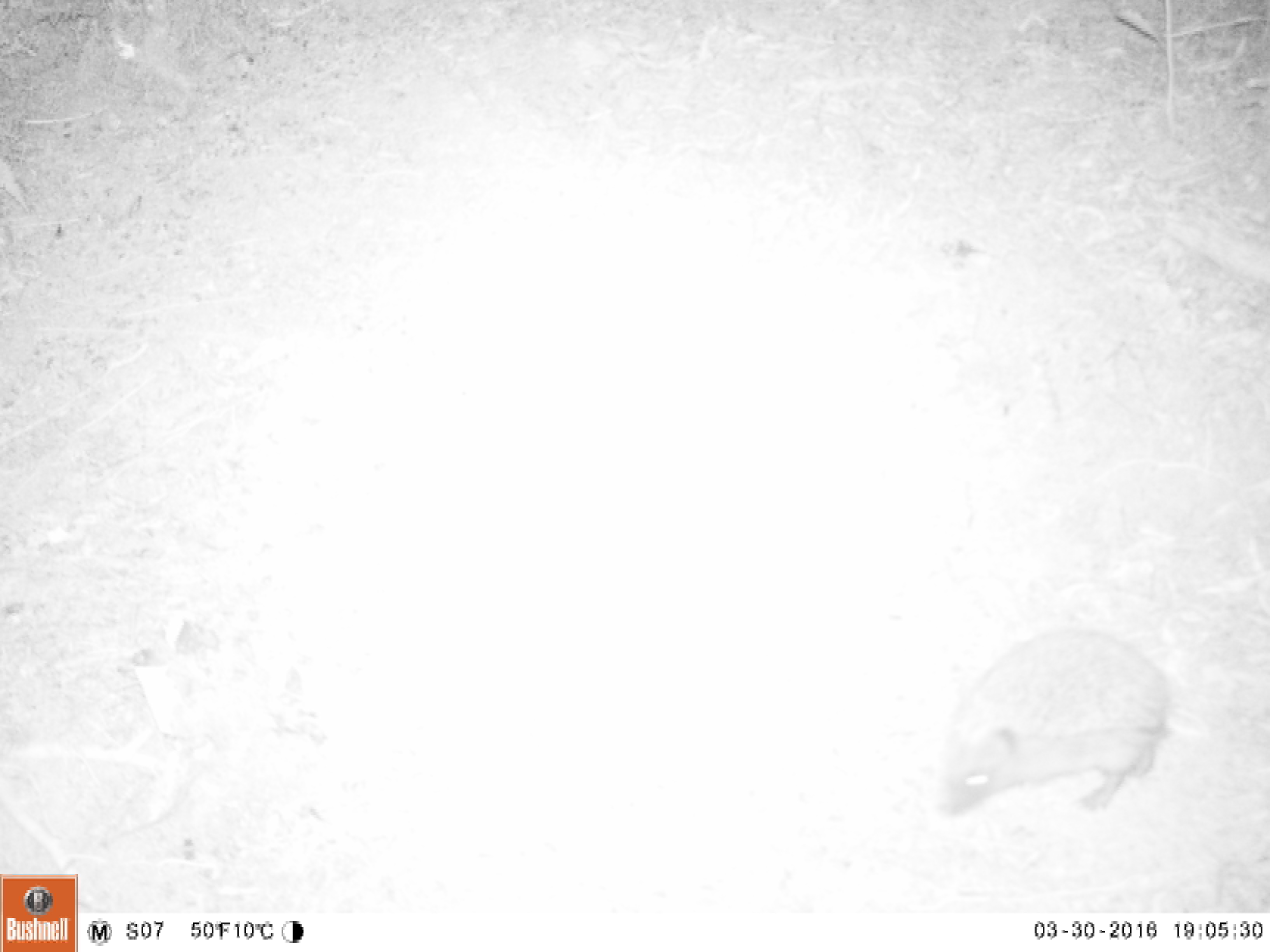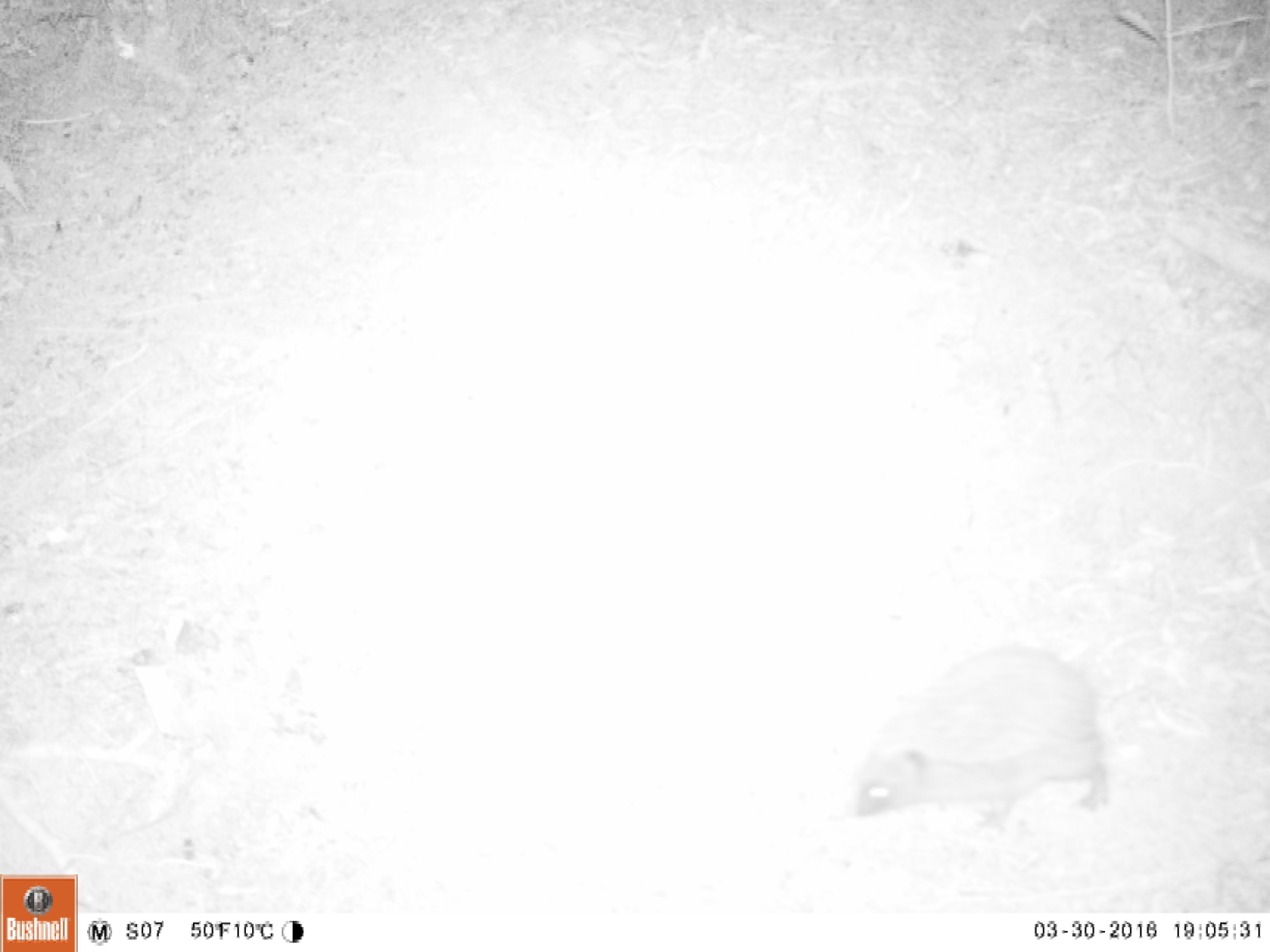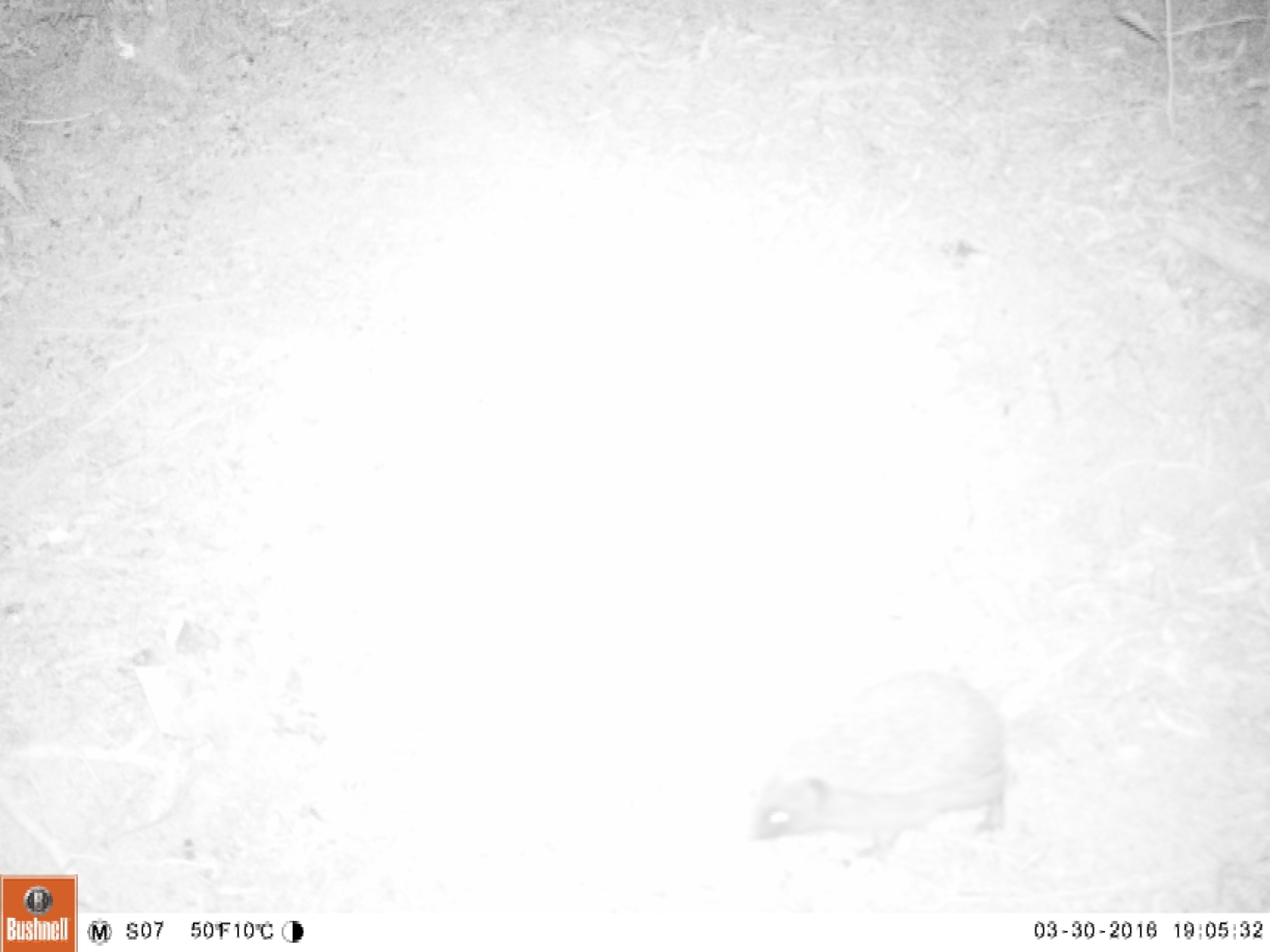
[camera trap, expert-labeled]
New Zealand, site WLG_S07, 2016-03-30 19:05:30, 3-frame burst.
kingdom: Animalia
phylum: Chordata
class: Mammalia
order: Eulipotyphla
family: Erinaceidae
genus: Erinaceus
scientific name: Erinaceus europaeus europaeus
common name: european hedgehog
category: hedgehog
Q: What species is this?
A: Hedgehog (european hedgehog) (Erinaceus europaeus europaeus).